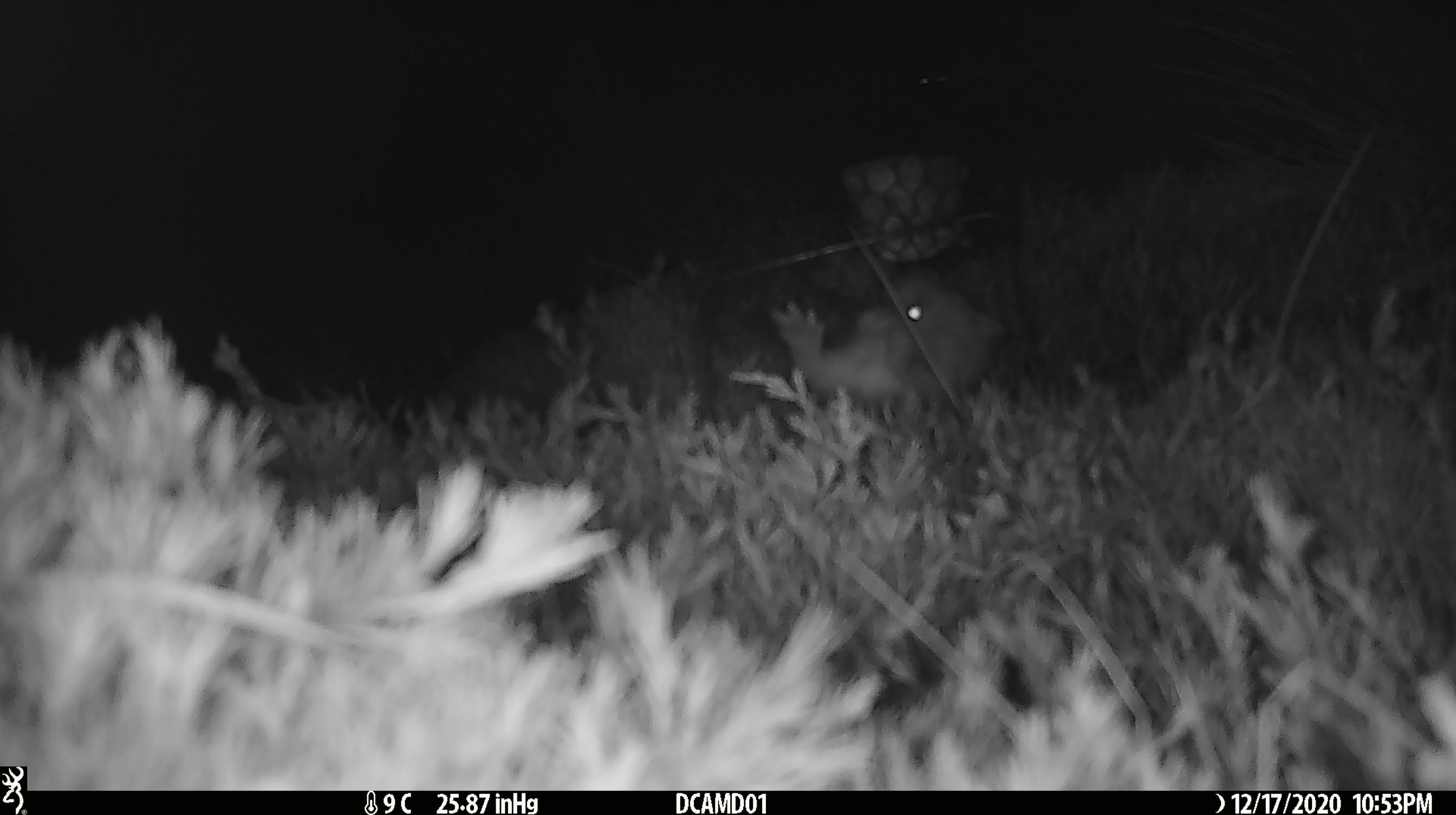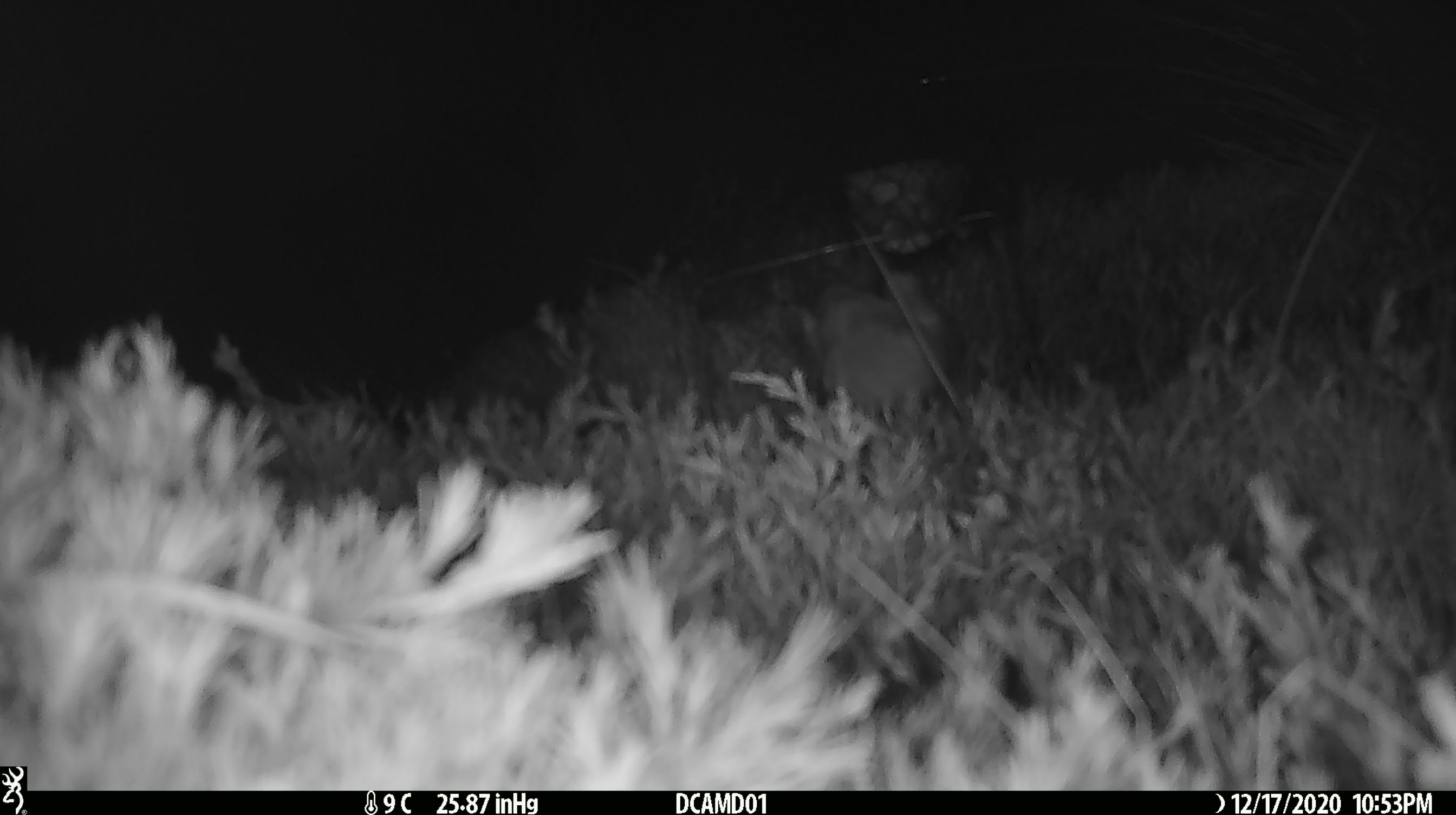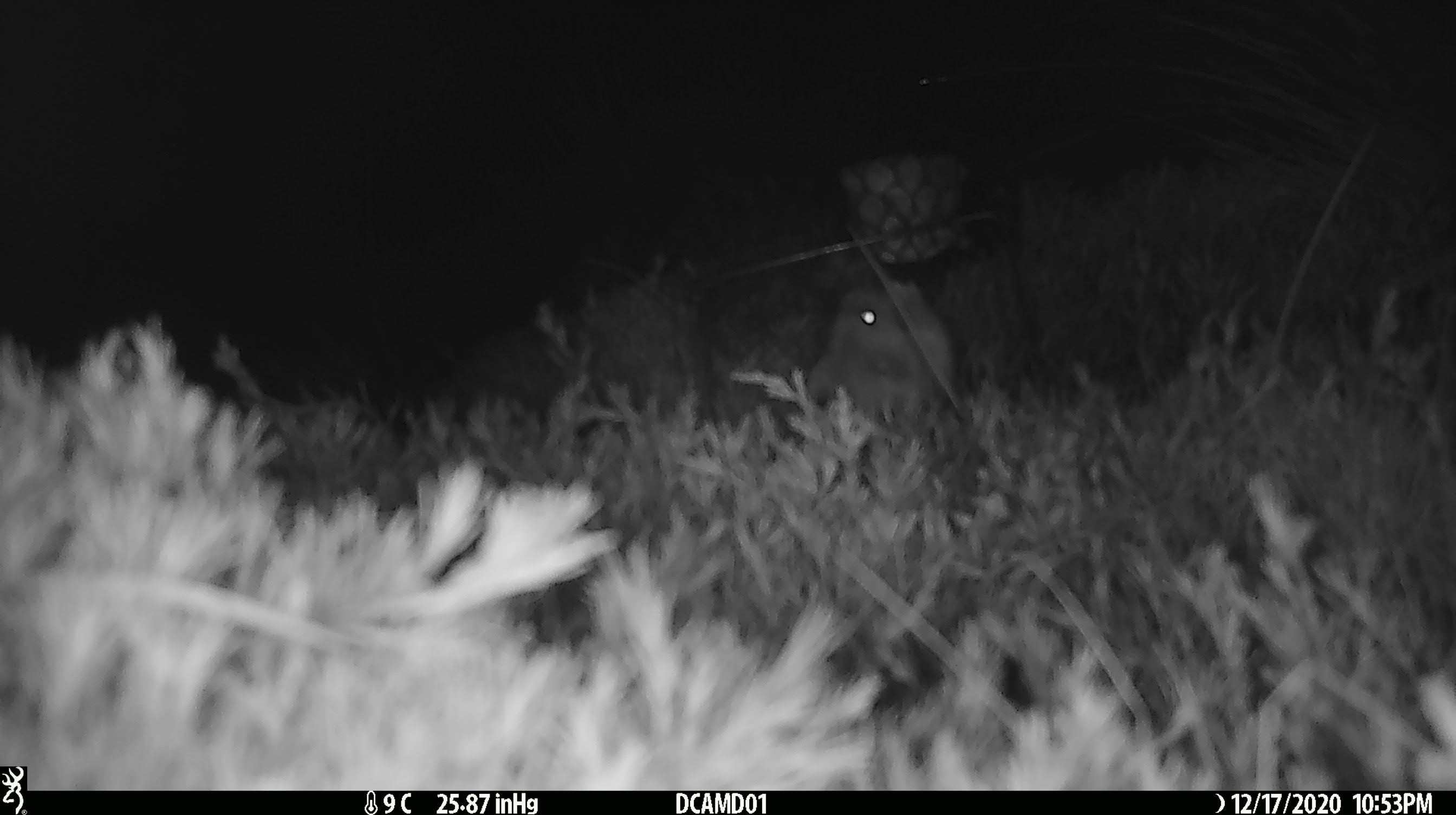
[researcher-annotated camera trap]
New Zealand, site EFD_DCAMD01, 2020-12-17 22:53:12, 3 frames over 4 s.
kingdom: Animalia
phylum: Chordata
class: Mammalia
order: Carnivora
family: Mustelidae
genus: Mustela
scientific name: Mustela erminea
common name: stoat